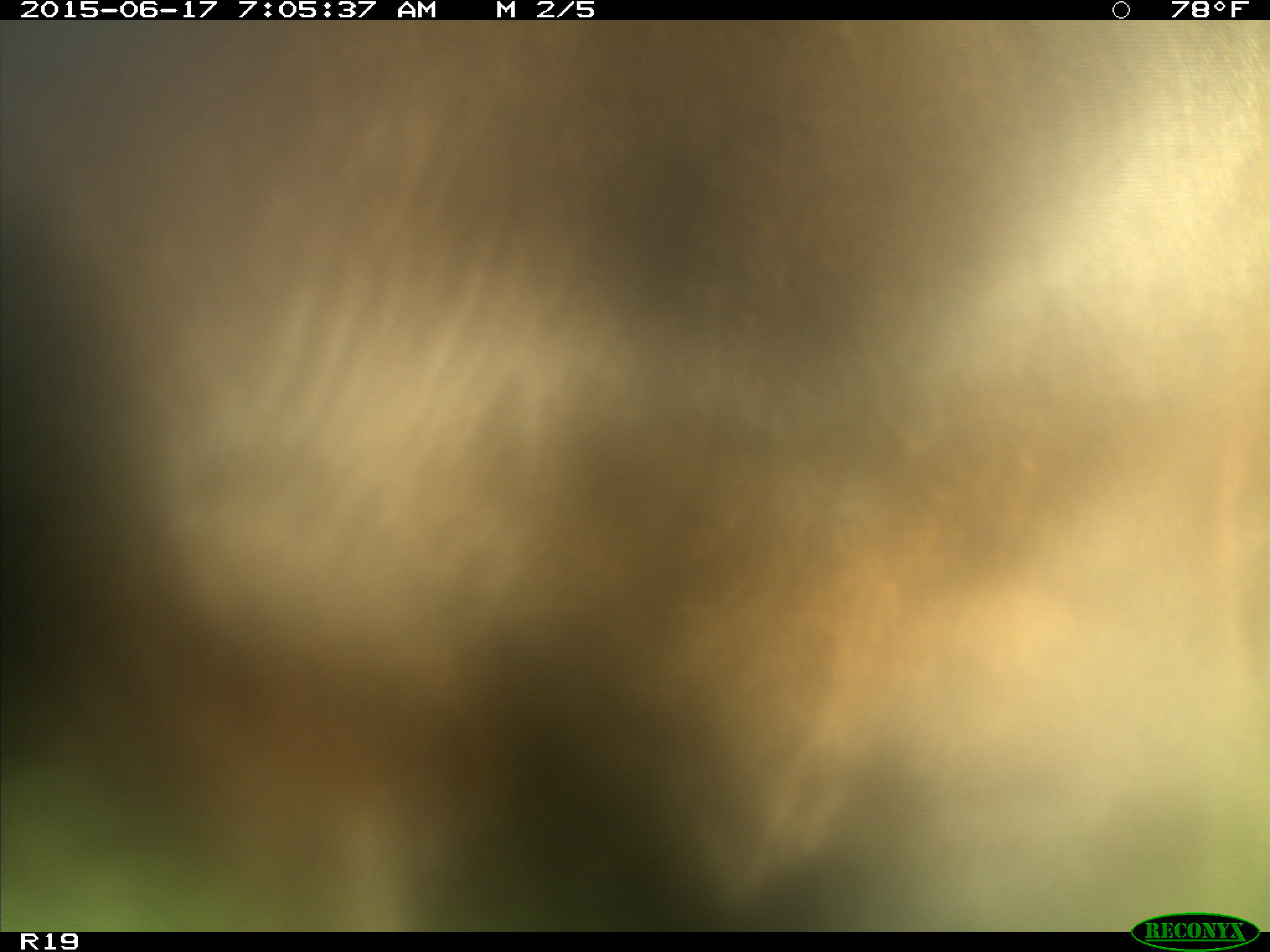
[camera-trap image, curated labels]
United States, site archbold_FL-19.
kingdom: Animalia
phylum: Chordata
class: Mammalia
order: Artiodactyla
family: Bovidae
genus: Bos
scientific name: Bos taurus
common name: domestic cow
Bos taurus (domestic cow).